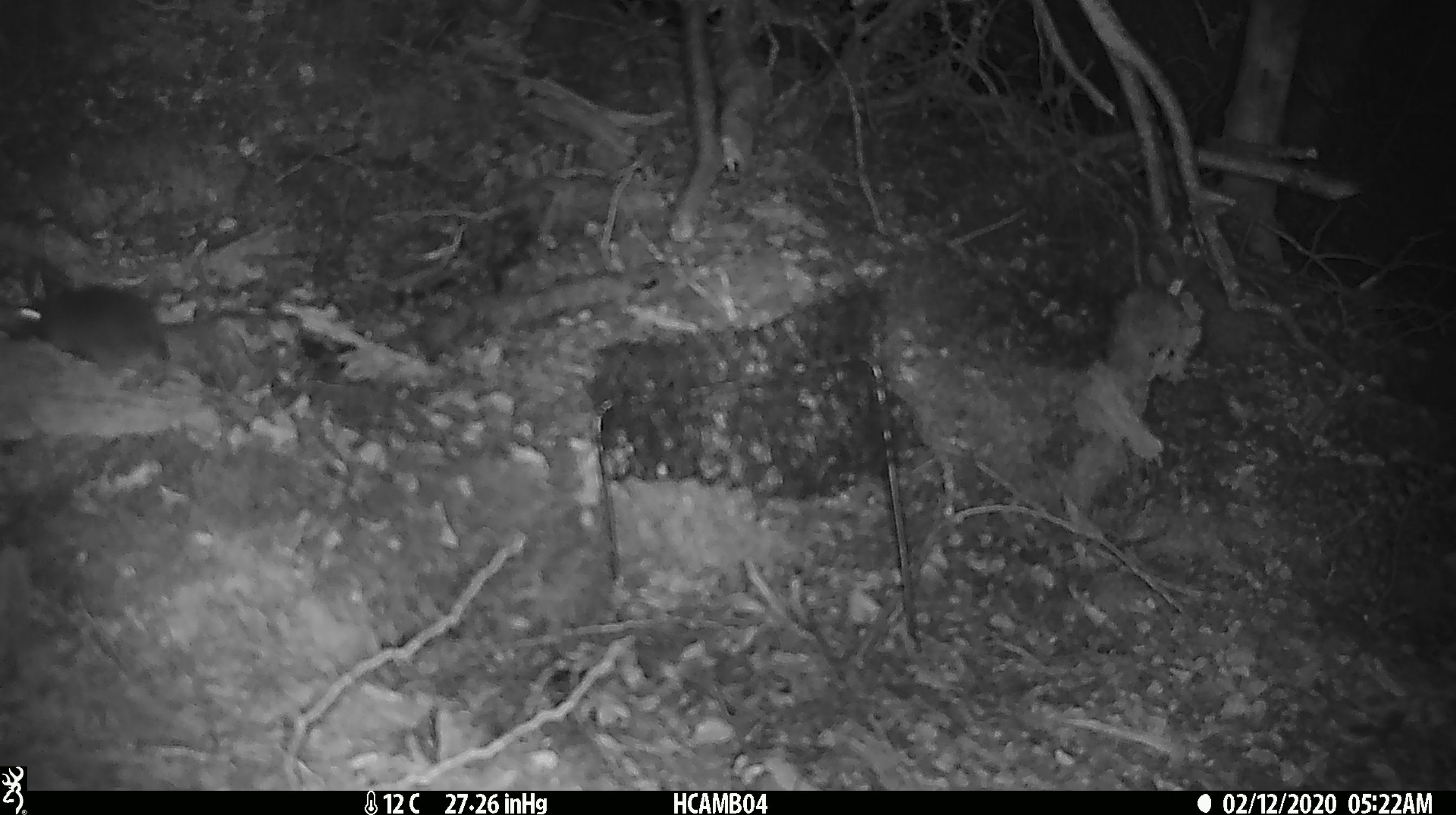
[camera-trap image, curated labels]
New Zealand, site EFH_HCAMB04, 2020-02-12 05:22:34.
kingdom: Animalia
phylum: Chordata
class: Mammalia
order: Rodentia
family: Muridae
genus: Mus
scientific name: Mus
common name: mouse